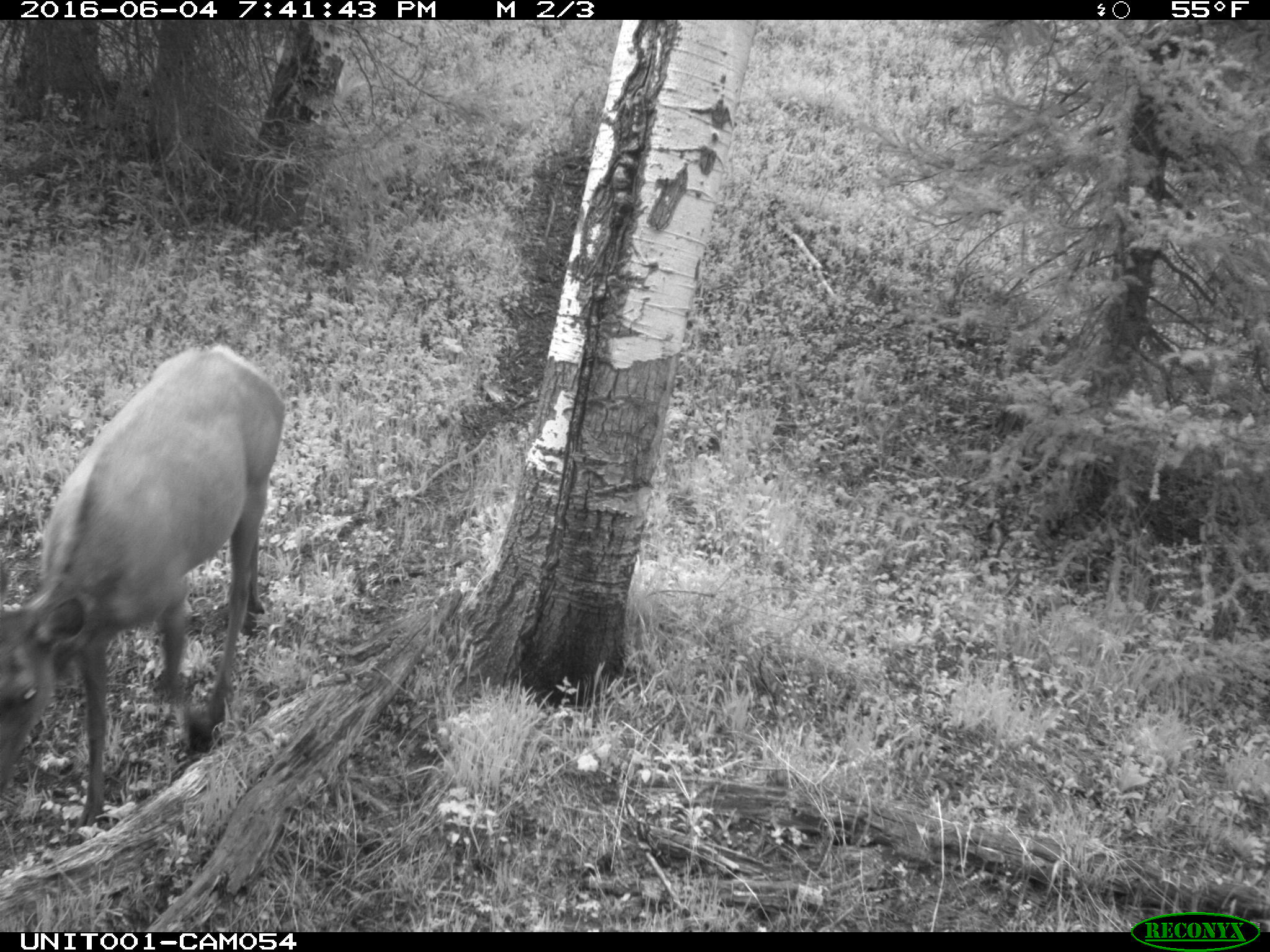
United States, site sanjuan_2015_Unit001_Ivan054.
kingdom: Animalia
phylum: Chordata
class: Mammalia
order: Artiodactyla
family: Cervidae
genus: Cervus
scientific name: Cervus elaphus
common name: red deer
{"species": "Cervus elaphus (red deer)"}